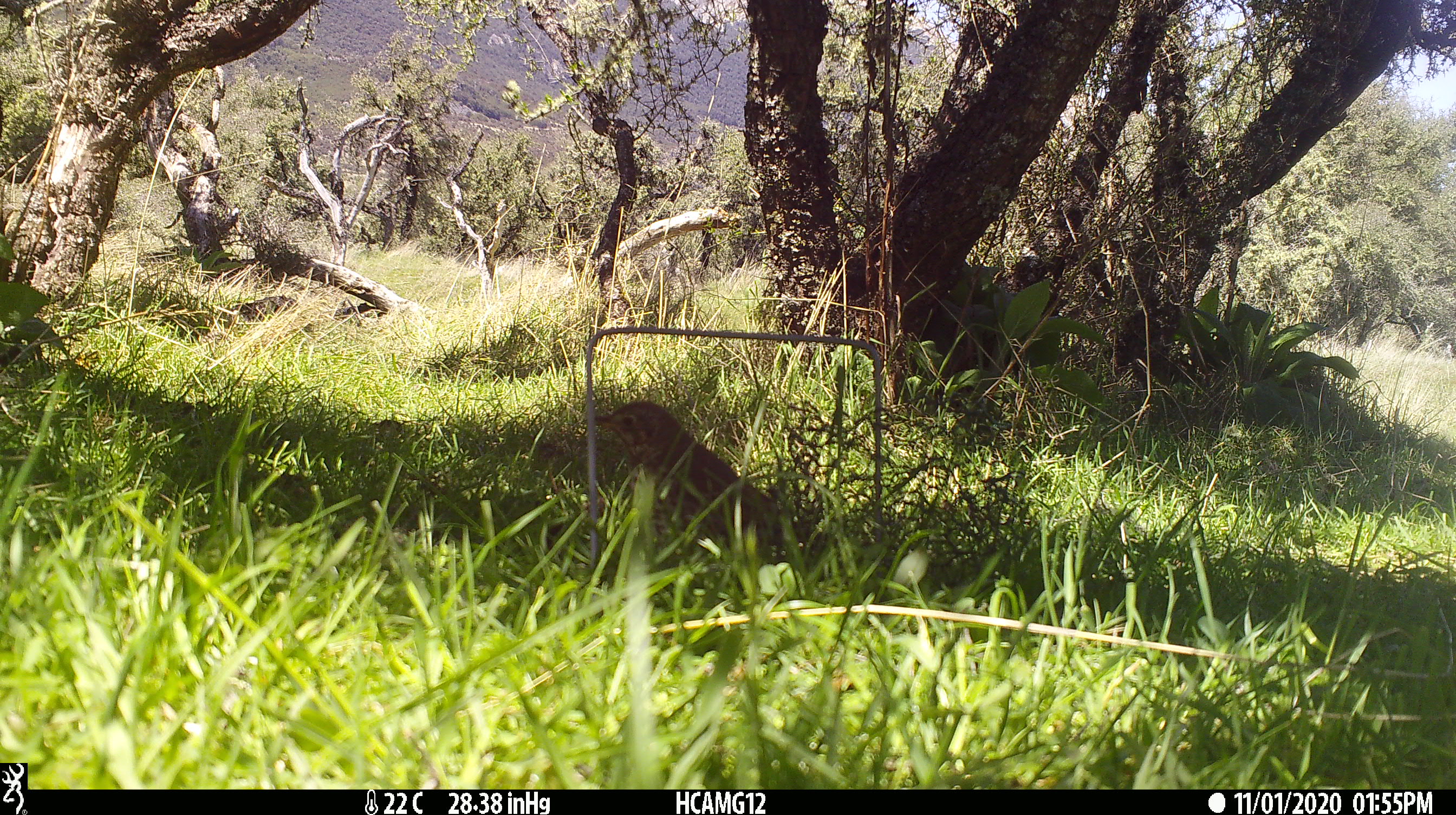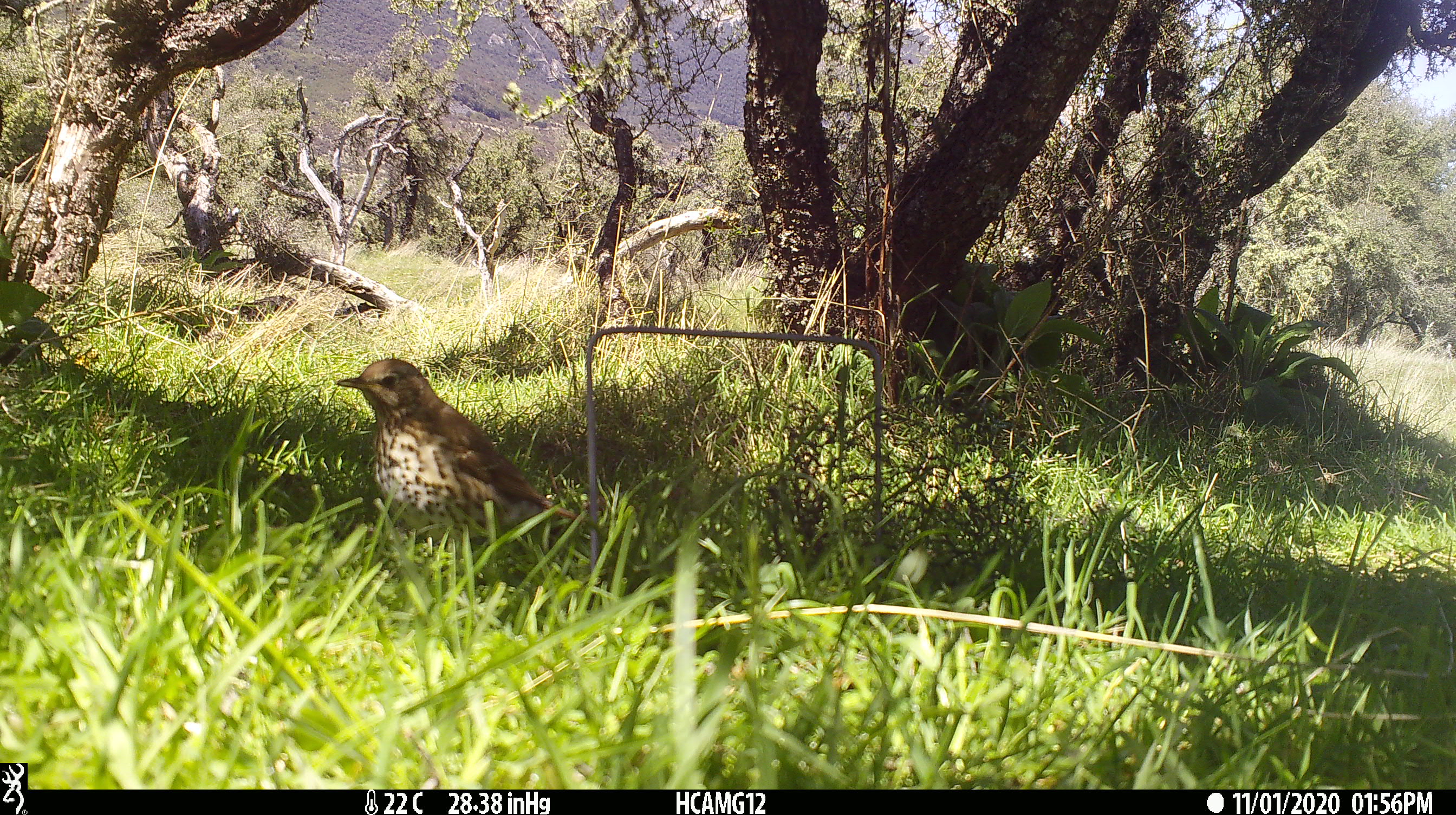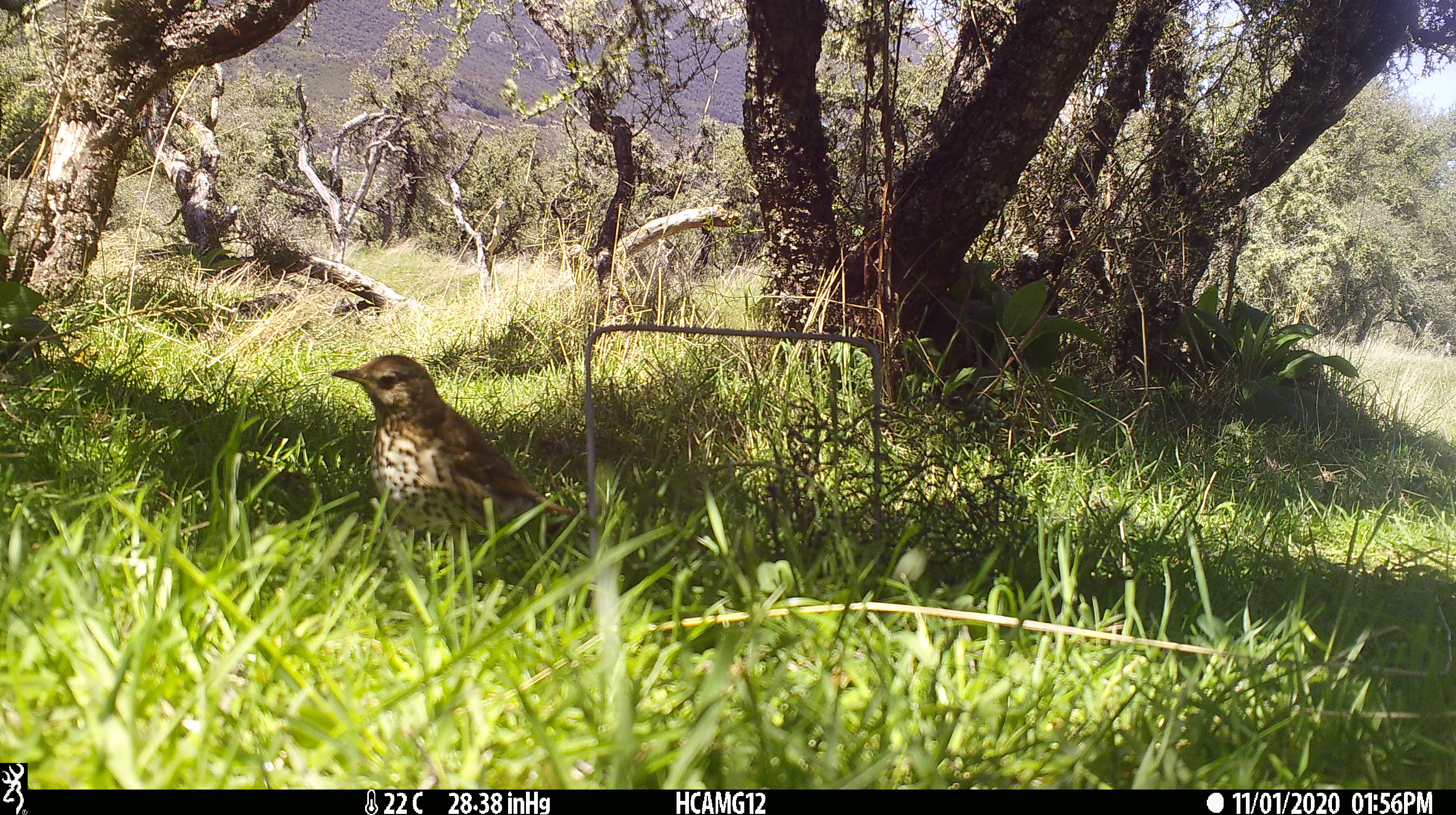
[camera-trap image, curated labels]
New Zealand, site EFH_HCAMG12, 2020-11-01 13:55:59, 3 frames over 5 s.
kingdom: Animalia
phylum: Chordata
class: Aves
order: Passeriformes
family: Turdidae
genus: Turdus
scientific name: Turdus philomelos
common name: song thrush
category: thrush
Thrush (song thrush) (Turdus philomelos).